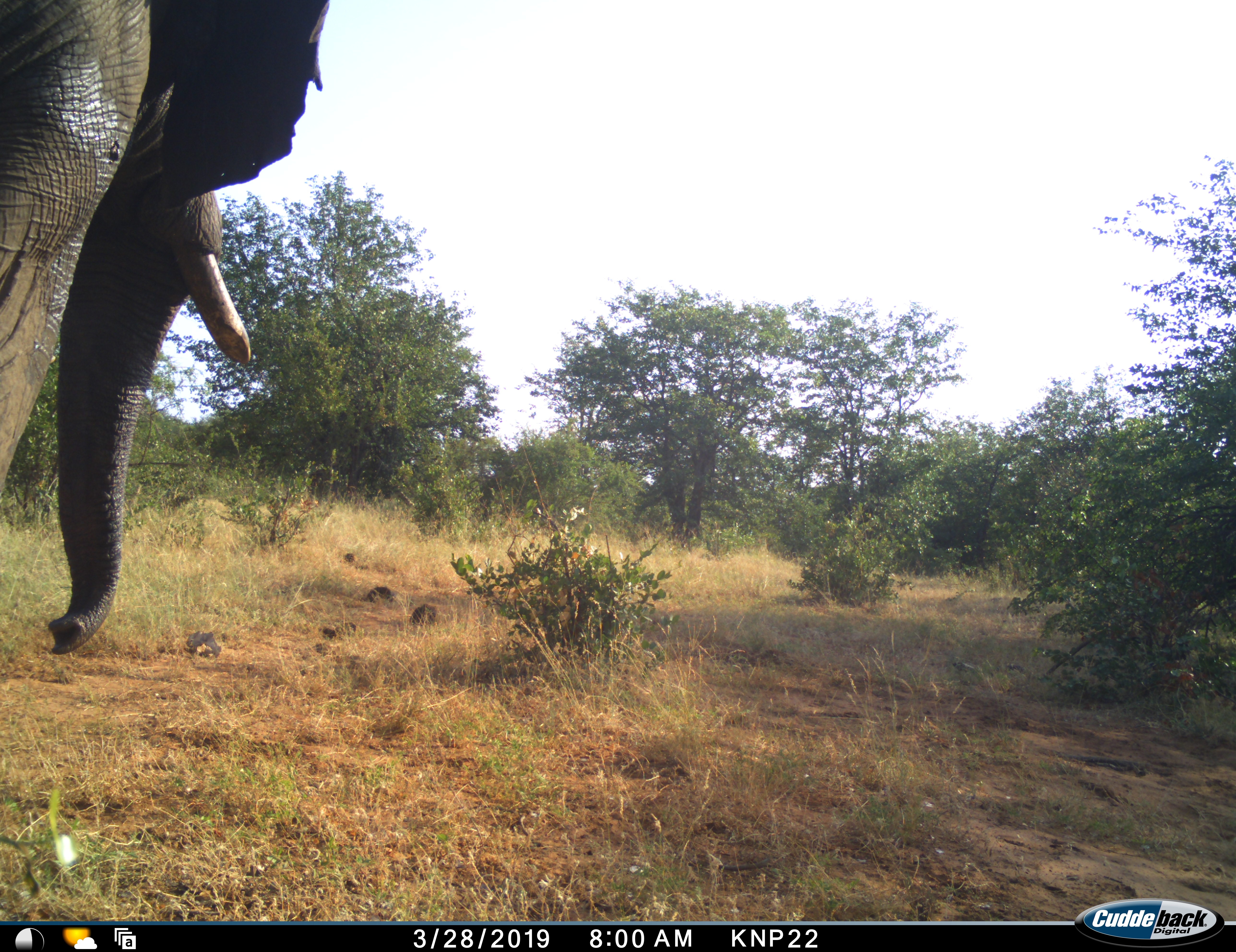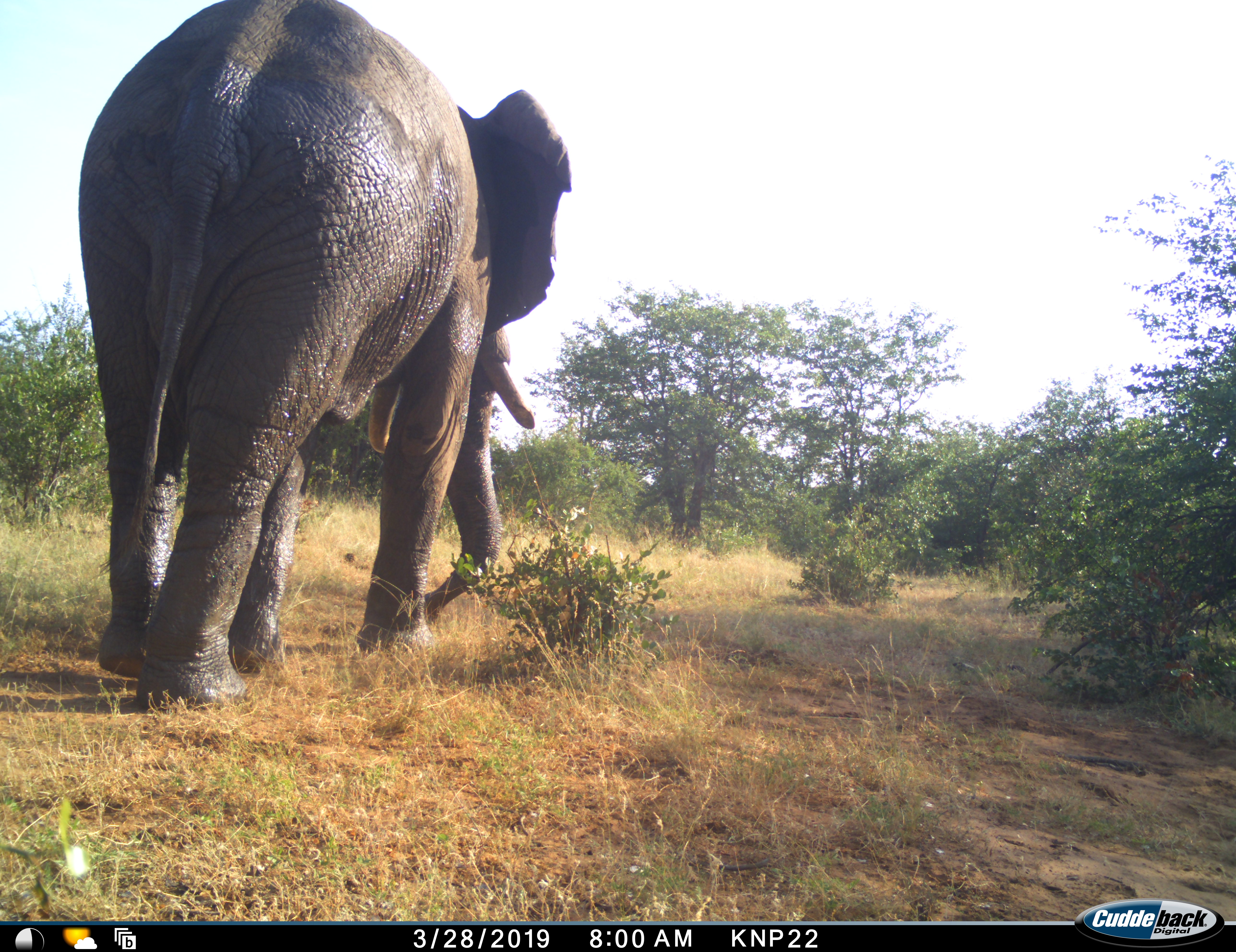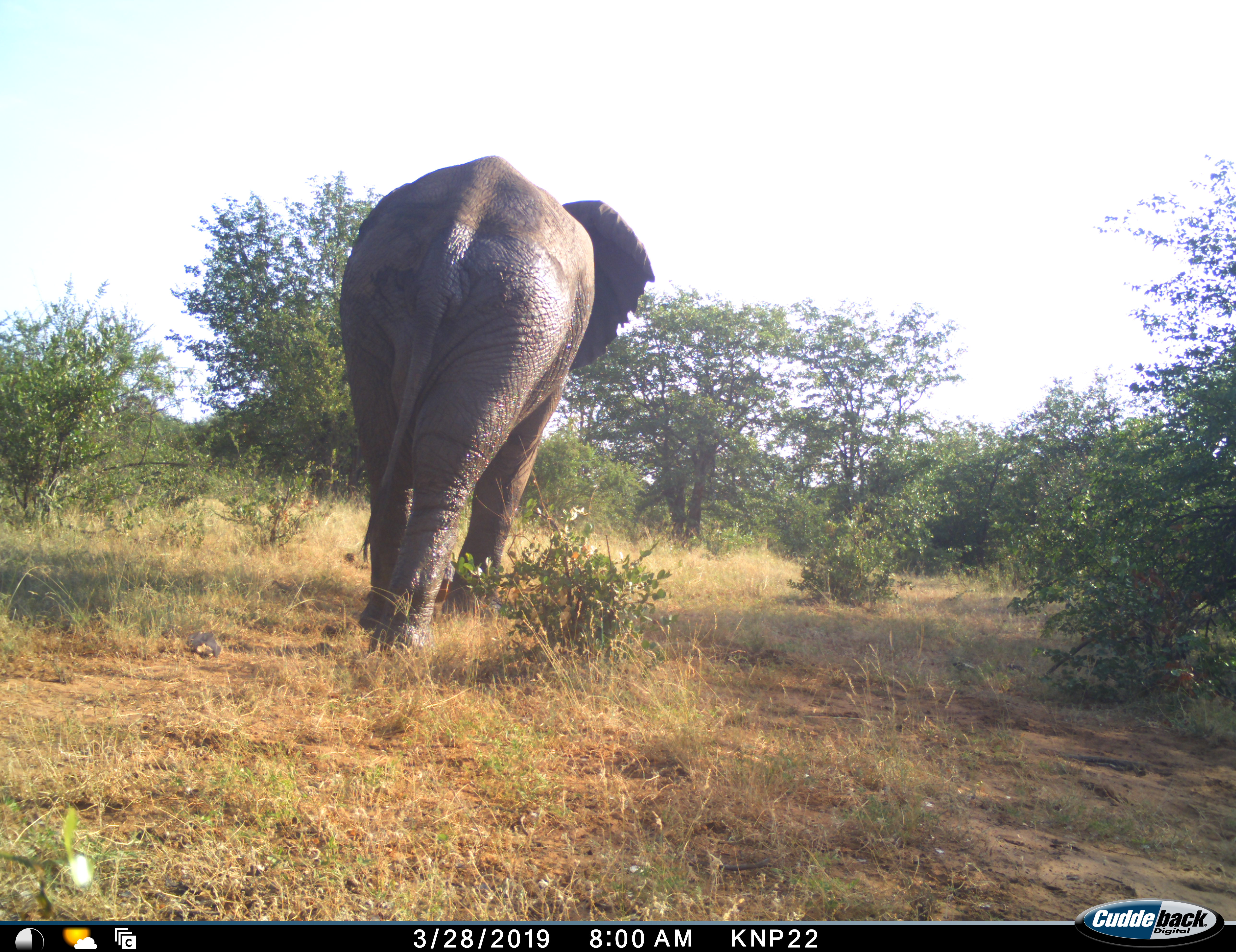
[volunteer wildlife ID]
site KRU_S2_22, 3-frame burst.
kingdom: Animalia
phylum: Chordata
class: Mammalia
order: Proboscidea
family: Elephantidae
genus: Loxodonta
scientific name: Loxodonta africana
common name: african bush elephant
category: elephant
Elephant (african bush elephant) (Loxodonta africana), count 1. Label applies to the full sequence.